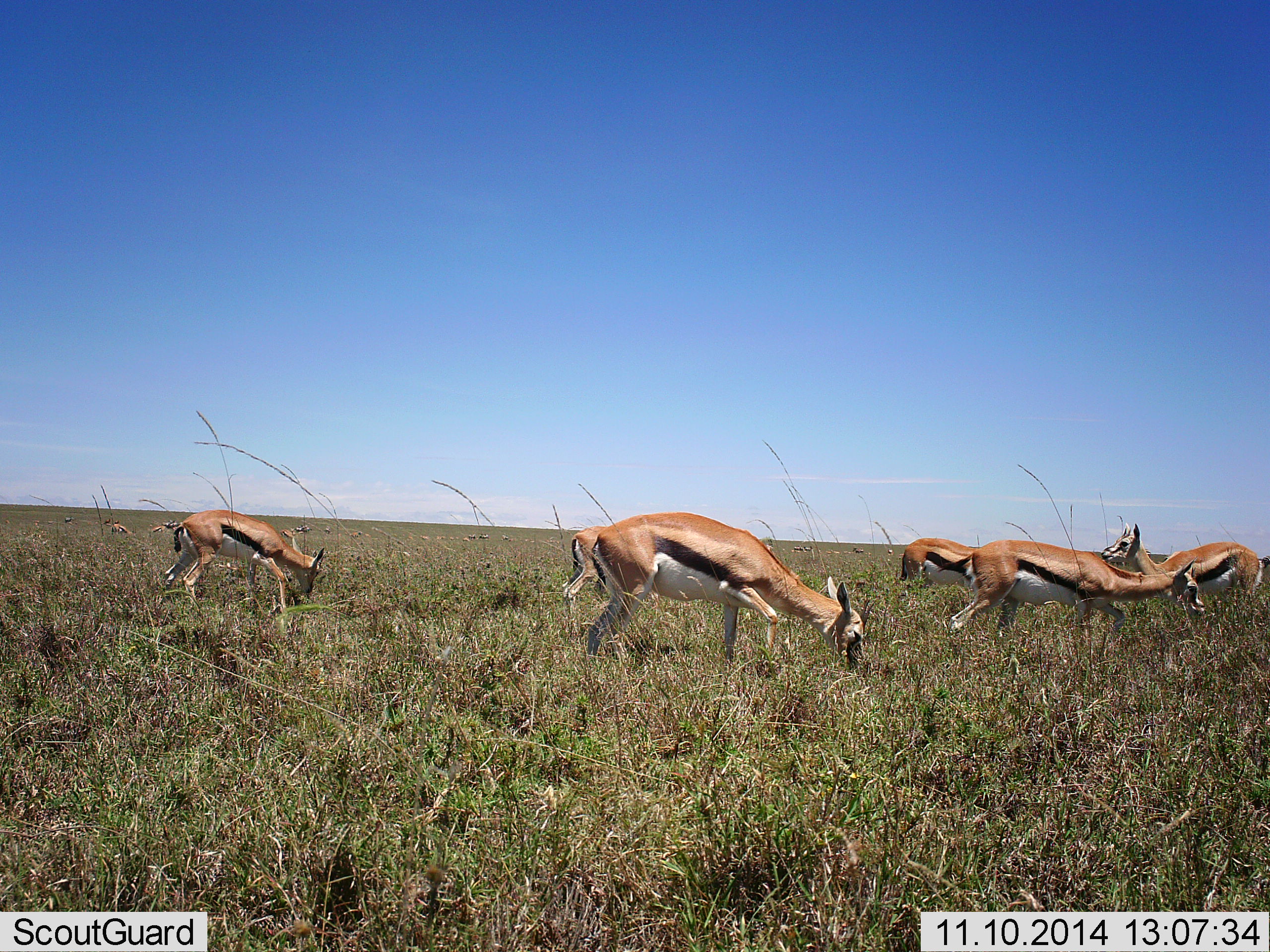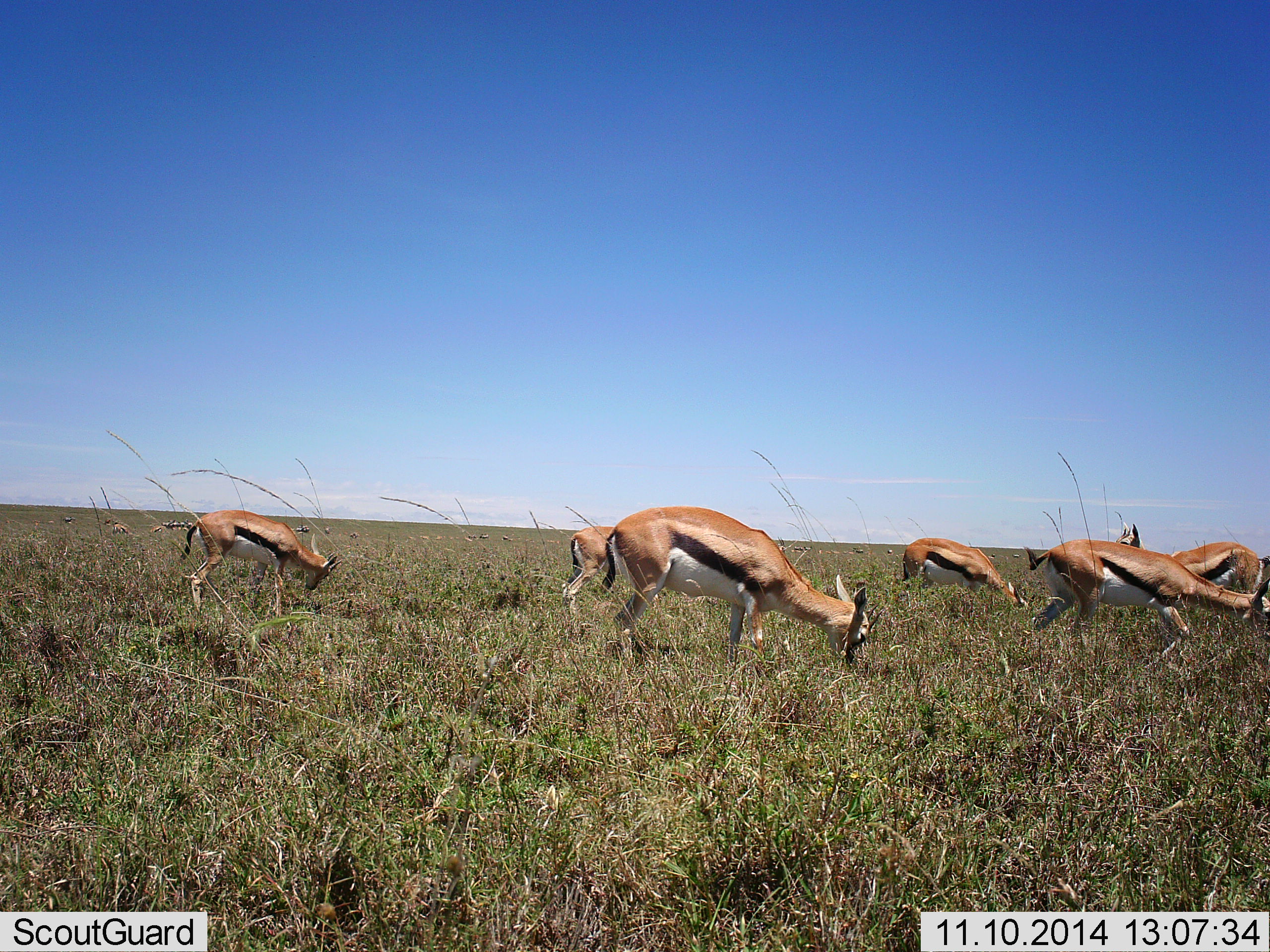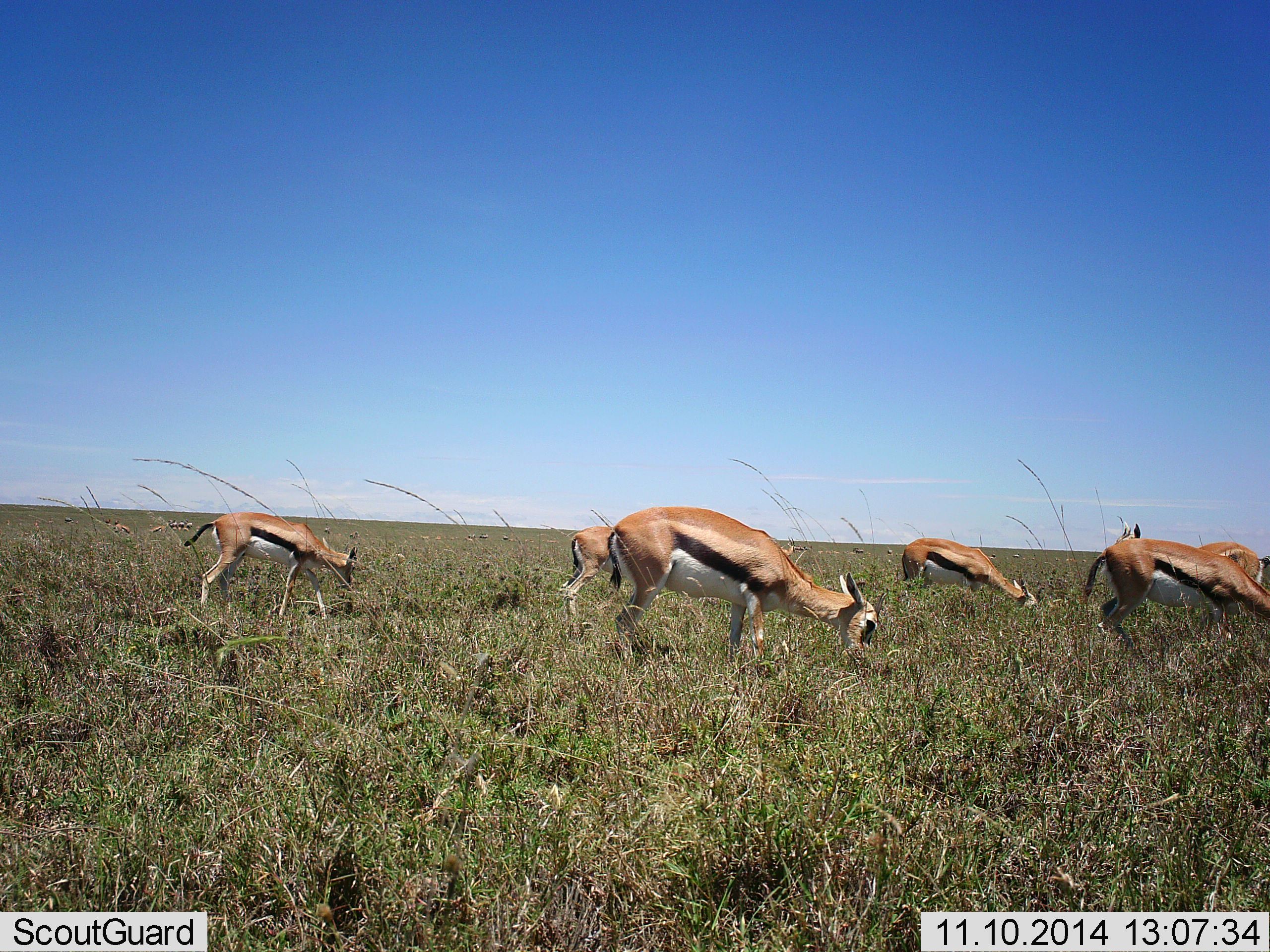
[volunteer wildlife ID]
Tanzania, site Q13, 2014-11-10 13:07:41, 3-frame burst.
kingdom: Animalia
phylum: Chordata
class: Mammalia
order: Artiodactyla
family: Bovidae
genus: Eudorcas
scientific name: Eudorcas thomsonii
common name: thomson's gazelle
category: gazellethomsons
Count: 6.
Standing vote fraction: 50%.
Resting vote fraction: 0%.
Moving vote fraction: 40%.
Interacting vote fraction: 0%.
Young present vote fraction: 0%.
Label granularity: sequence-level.